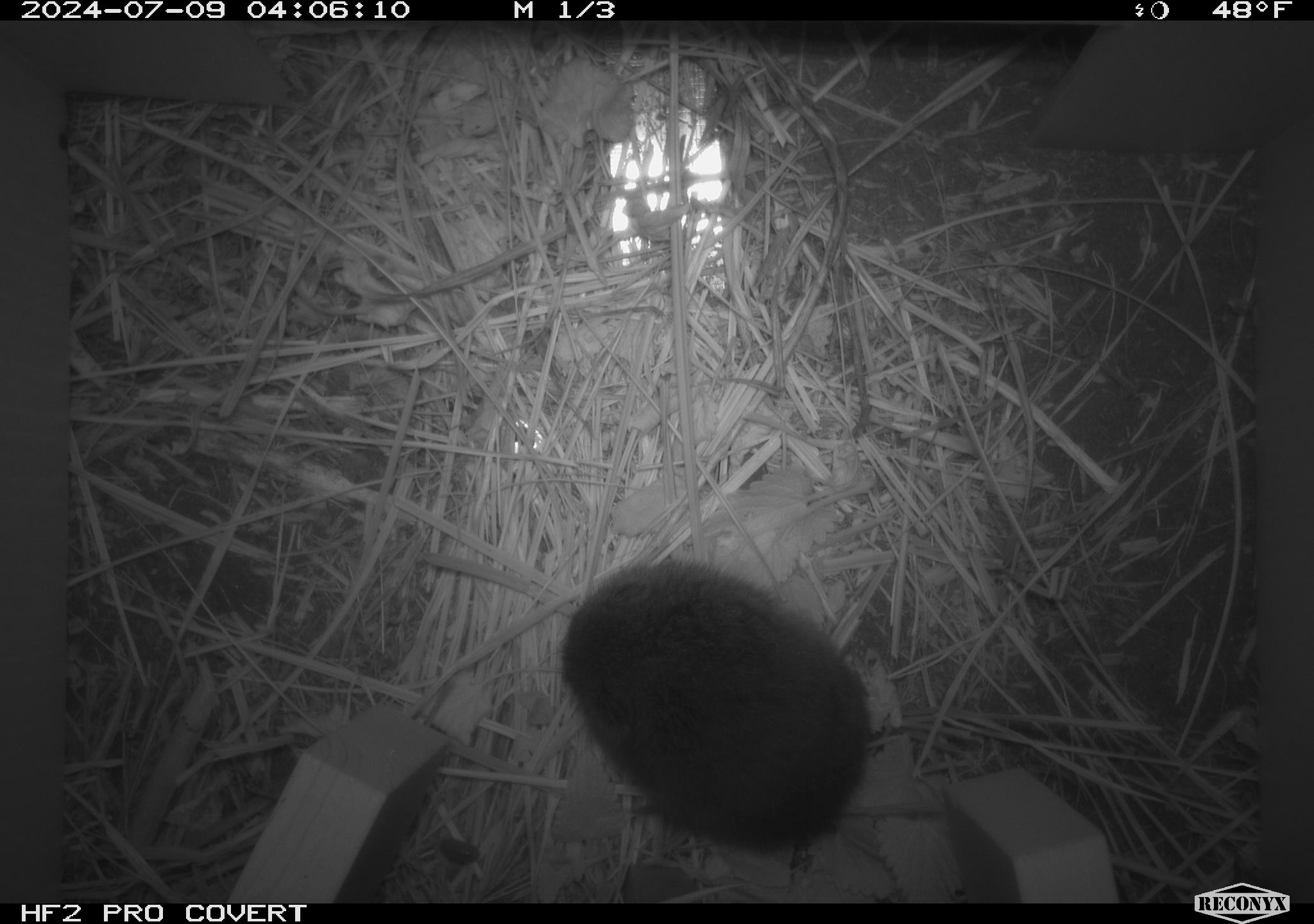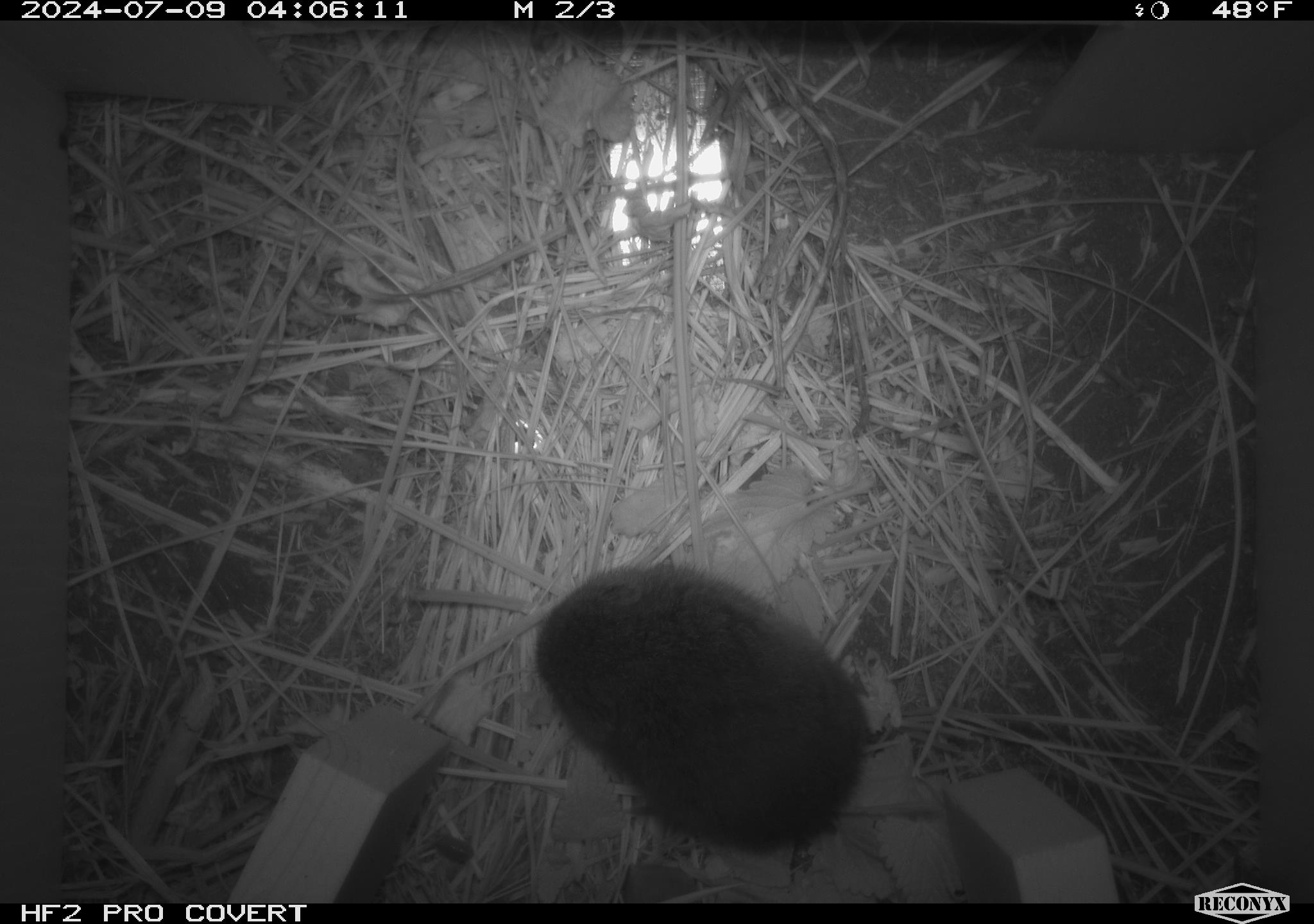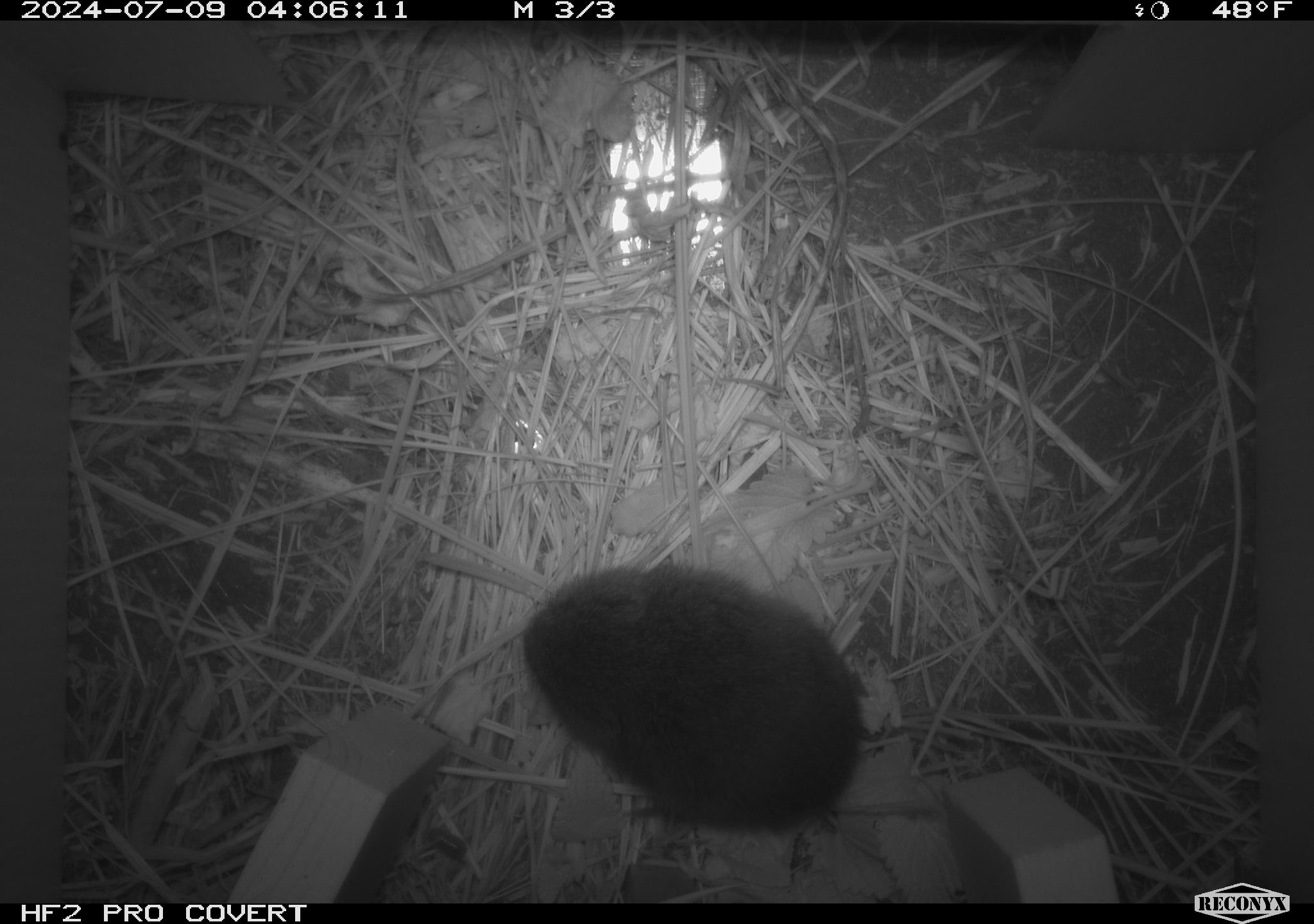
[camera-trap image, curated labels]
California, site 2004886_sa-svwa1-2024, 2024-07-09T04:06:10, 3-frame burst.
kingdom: Animalia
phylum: Chordata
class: Mammalia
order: Rodentia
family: Cricetidae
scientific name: Arvicolinae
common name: voles, lemmings, and muskrats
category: arvicolinae subfamily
Arvicolinae subfamily (voles, lemmings, and muskrats) (Arvicolinae).